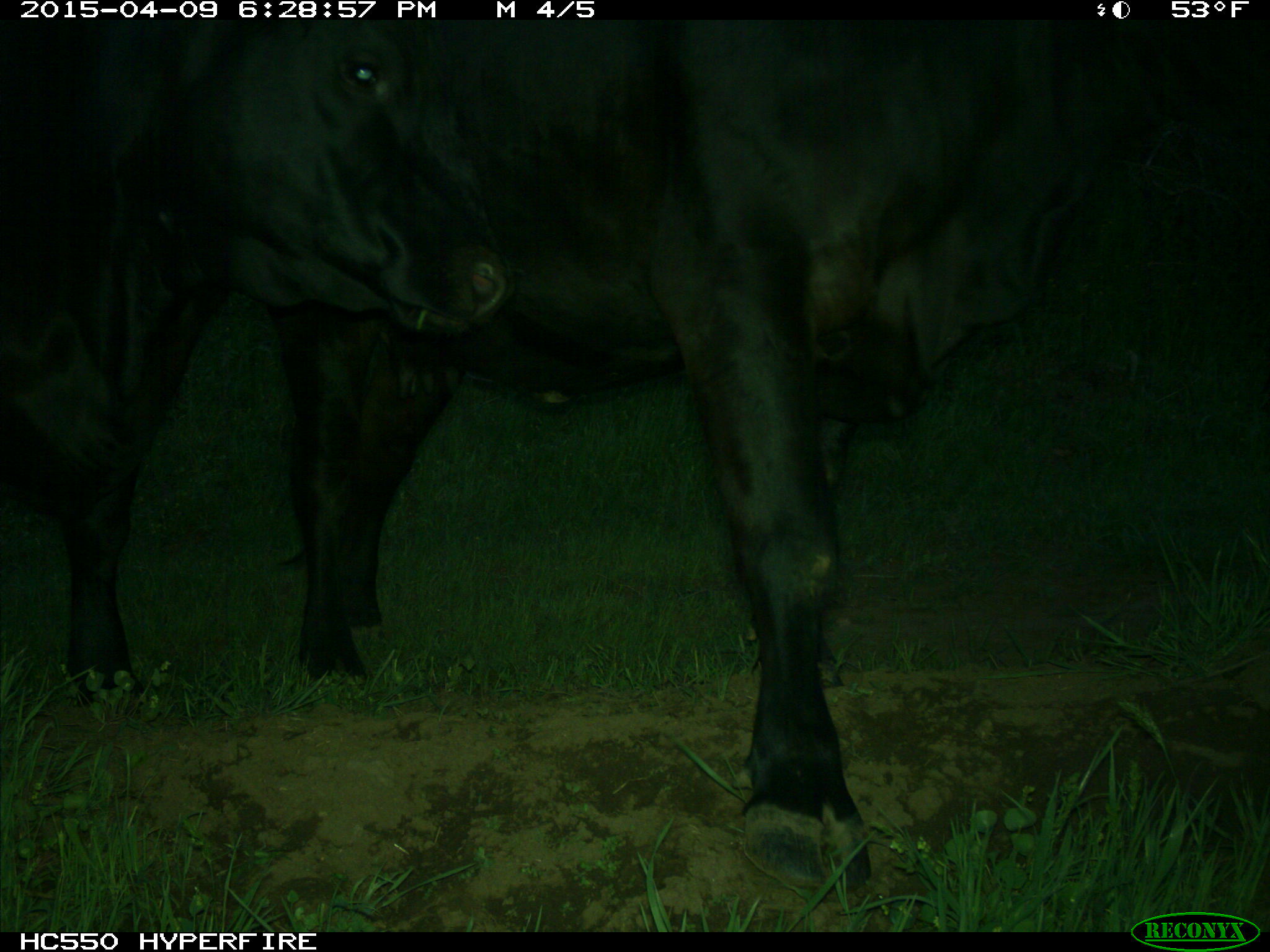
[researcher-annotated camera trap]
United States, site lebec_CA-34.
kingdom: Animalia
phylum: Chordata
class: Mammalia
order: Artiodactyla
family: Bovidae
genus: Bos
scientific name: Bos taurus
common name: domestic cow